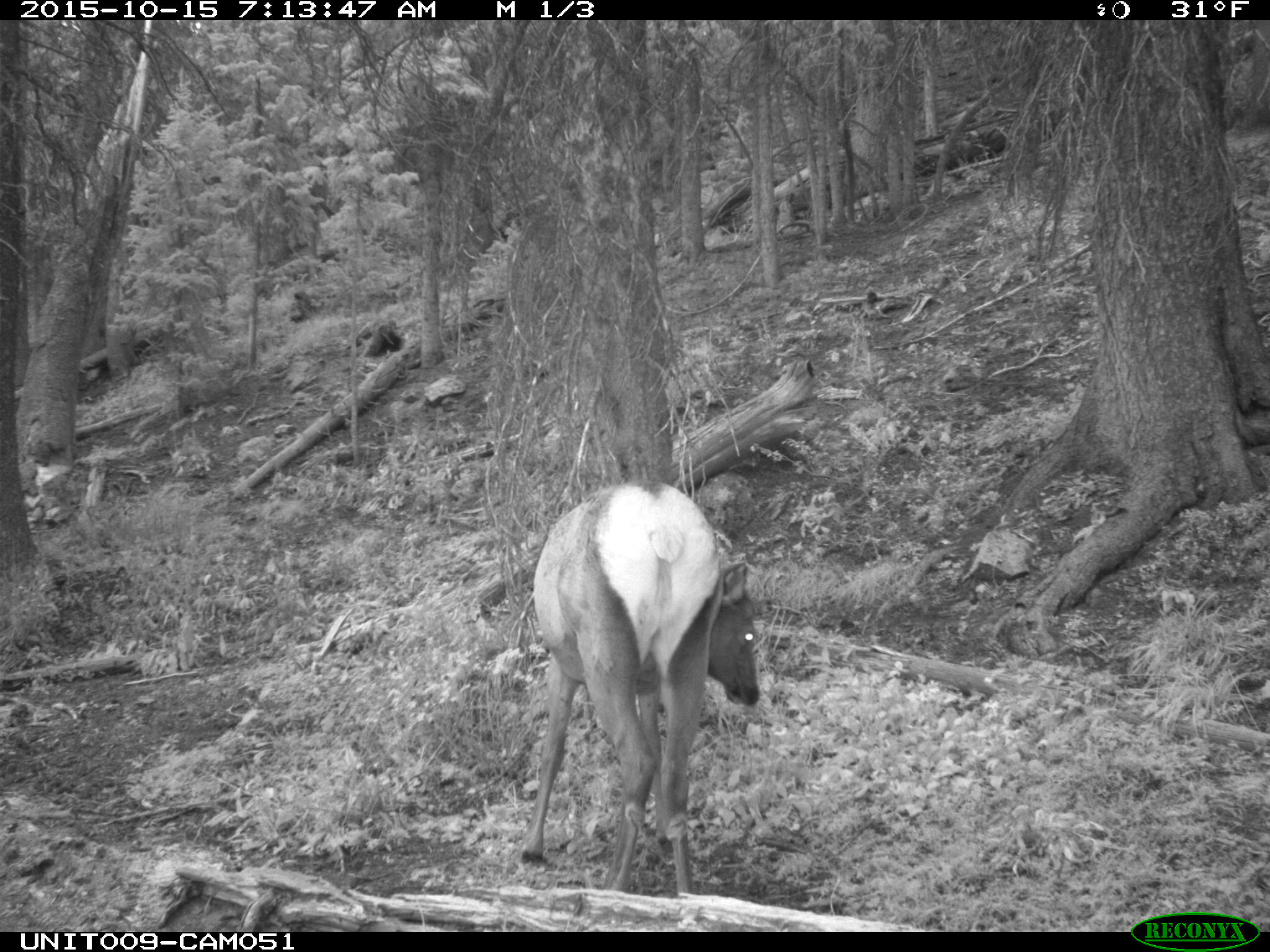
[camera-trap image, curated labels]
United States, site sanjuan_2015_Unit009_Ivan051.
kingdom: Animalia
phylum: Chordata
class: Mammalia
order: Artiodactyla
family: Cervidae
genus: Cervus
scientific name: Cervus elaphus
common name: red deer